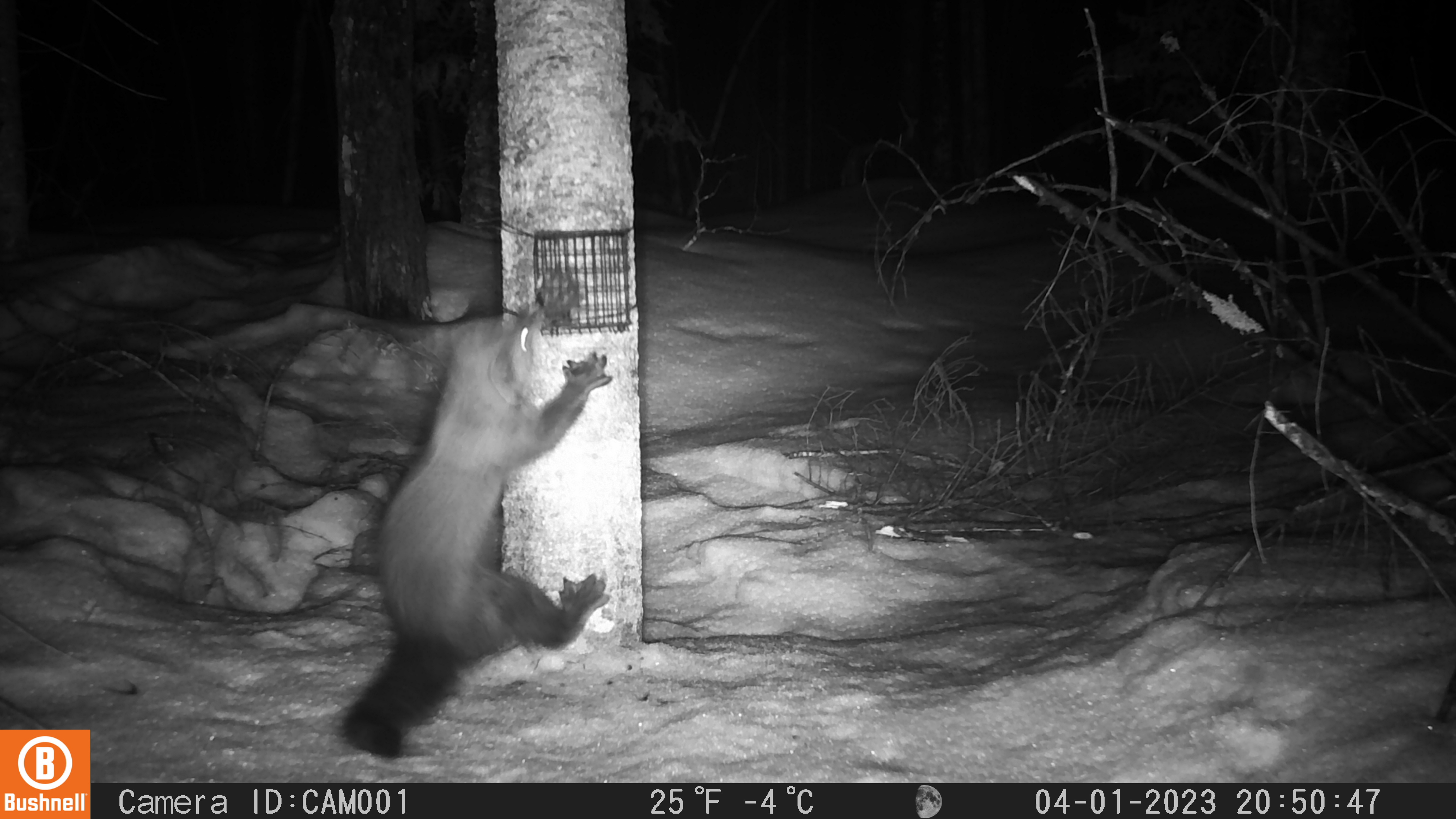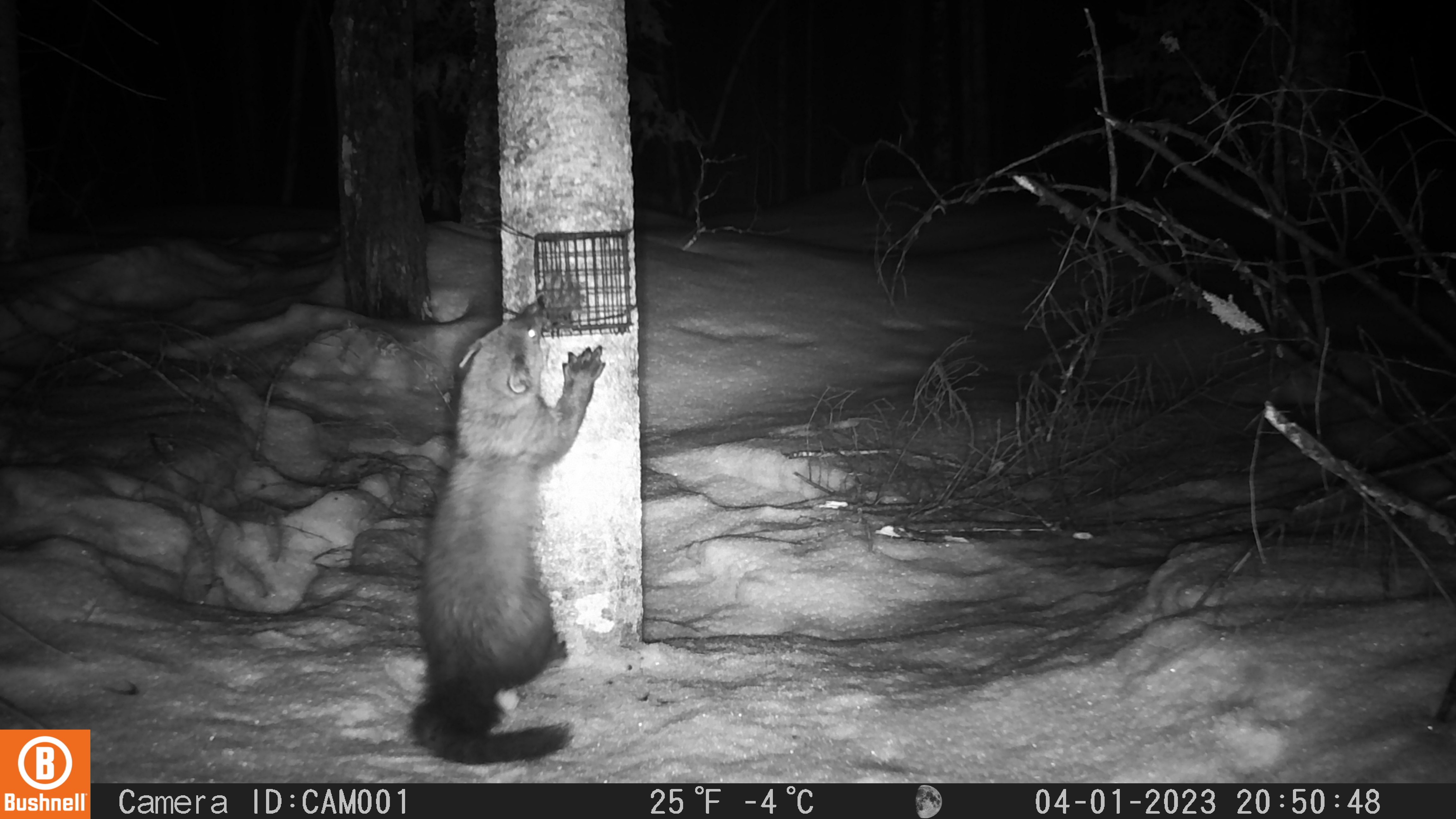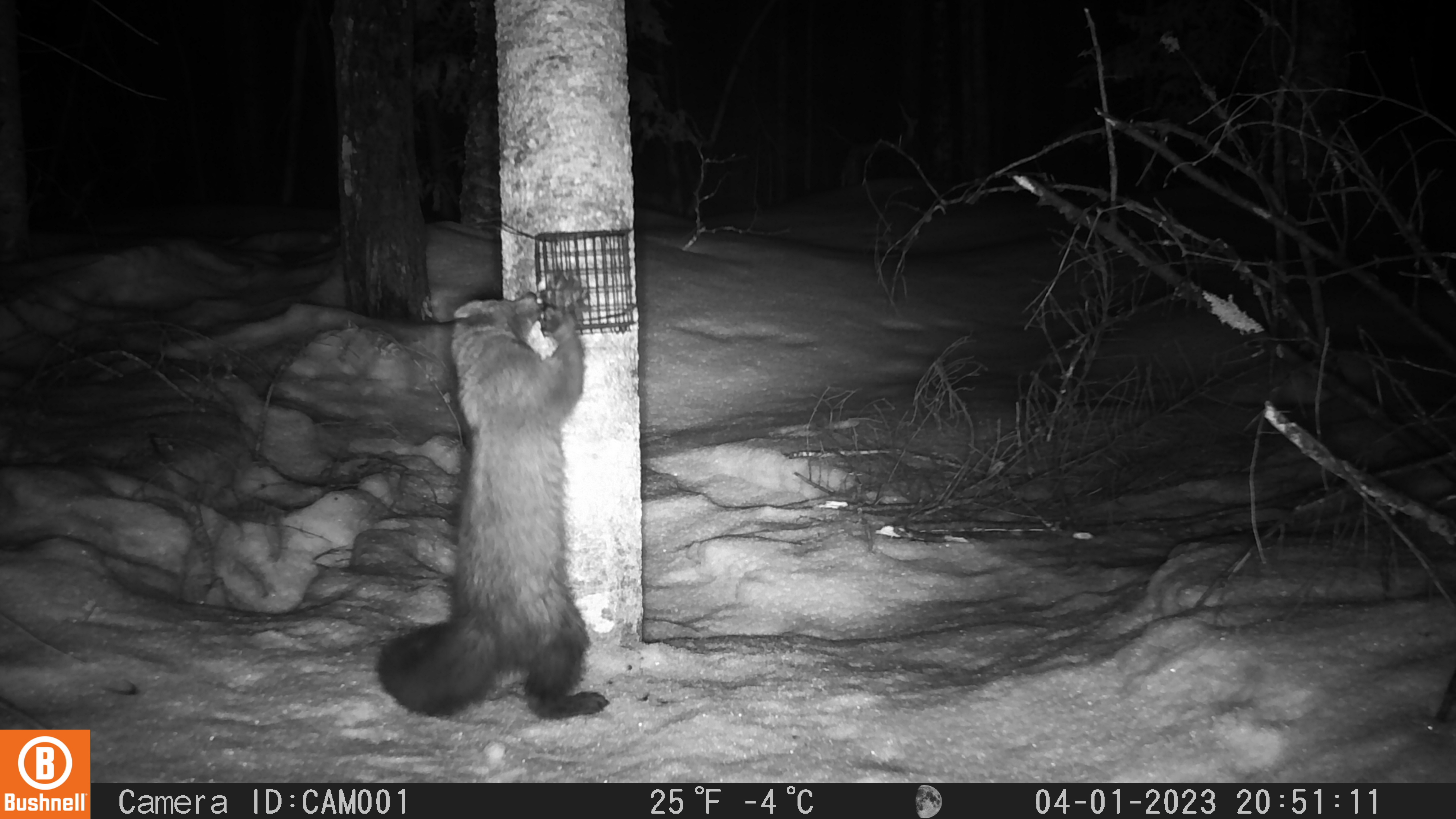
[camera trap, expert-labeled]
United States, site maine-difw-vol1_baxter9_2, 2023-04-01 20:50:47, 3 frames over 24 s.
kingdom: Animalia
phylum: Chordata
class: Mammalia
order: Carnivora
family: Mustelidae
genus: Pekania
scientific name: Pekania pennanti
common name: fisher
Fisher (Pekania pennanti).